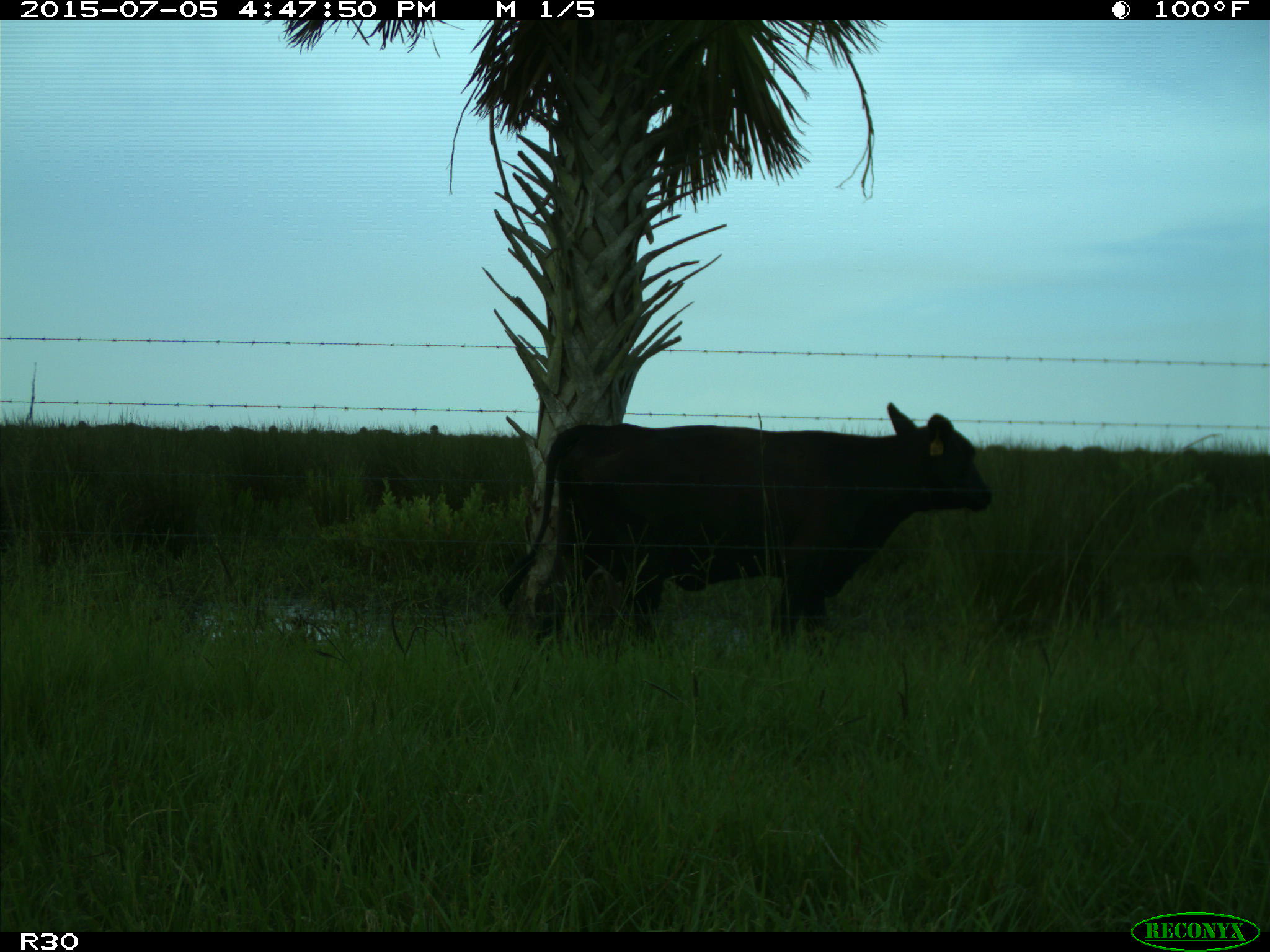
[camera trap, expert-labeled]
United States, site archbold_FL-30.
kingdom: Animalia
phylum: Chordata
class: Mammalia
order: Artiodactyla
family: Bovidae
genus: Bos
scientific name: Bos taurus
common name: domestic cow